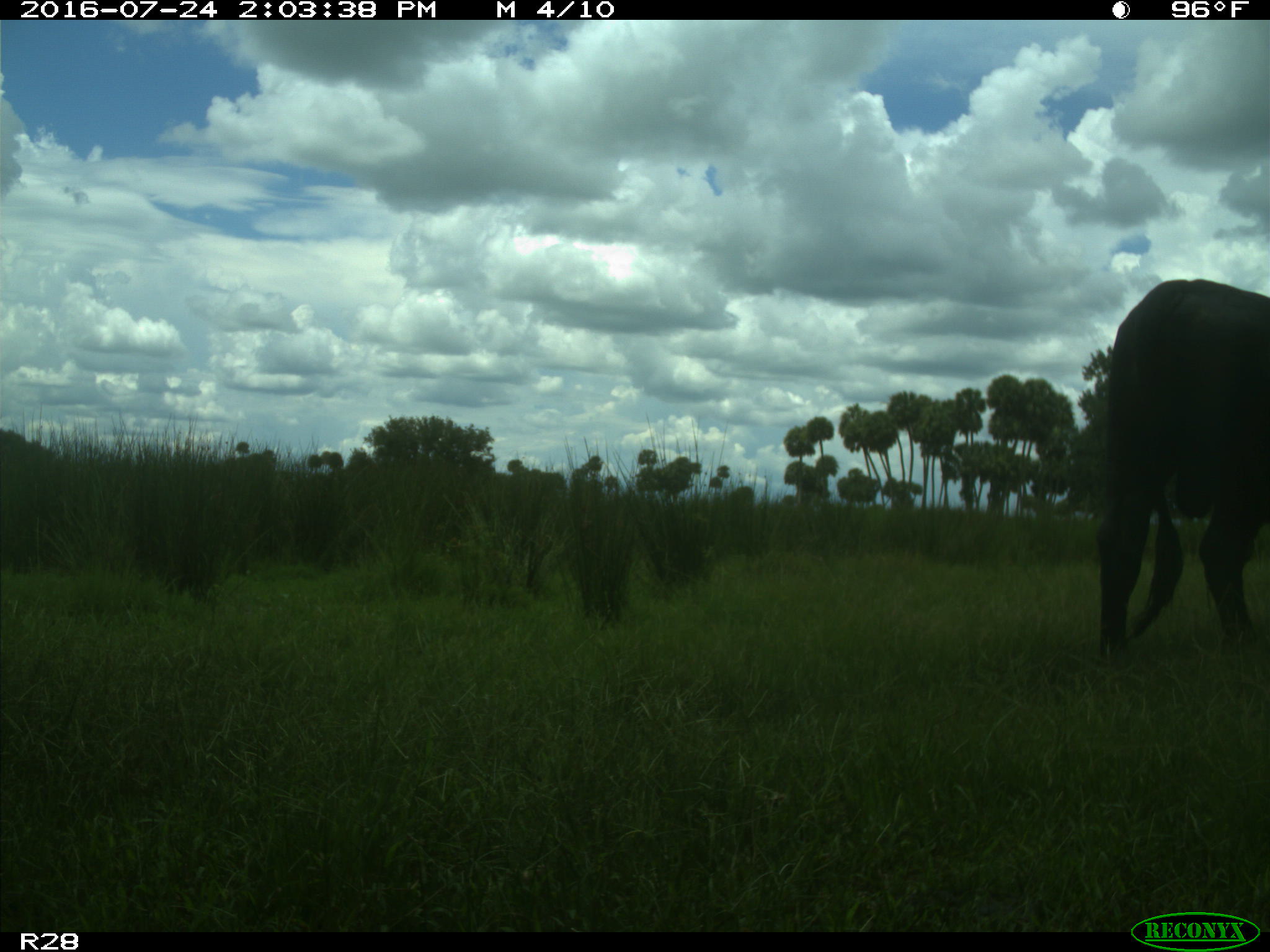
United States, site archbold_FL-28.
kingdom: Animalia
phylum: Chordata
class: Mammalia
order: Artiodactyla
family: Bovidae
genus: Bos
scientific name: Bos taurus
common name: domestic cow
Bos taurus (domestic cow).